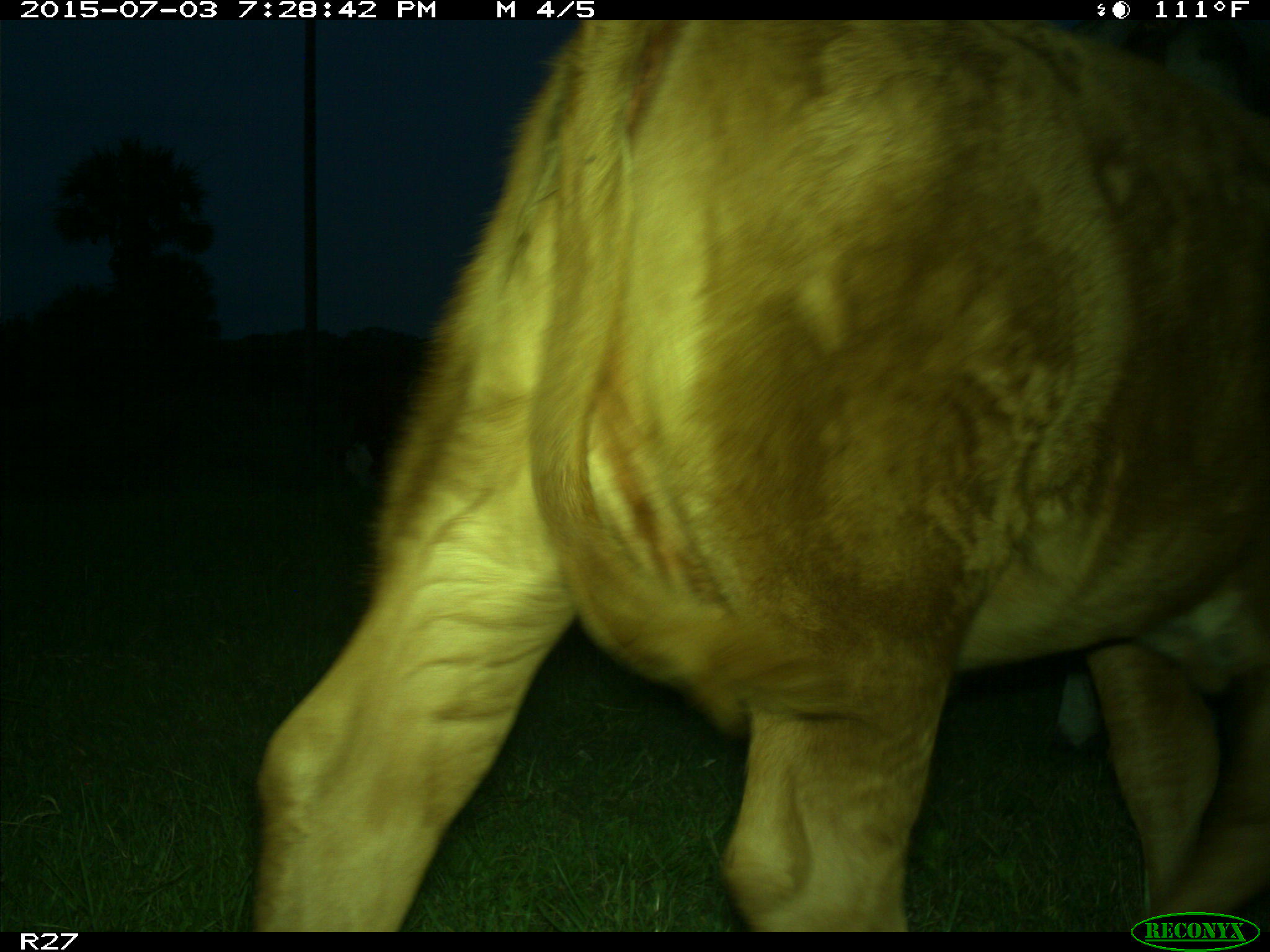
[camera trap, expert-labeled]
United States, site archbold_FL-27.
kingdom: Animalia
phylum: Chordata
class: Mammalia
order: Artiodactyla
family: Bovidae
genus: Bos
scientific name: Bos taurus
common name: domestic cow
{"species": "Bos taurus (domestic cow)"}